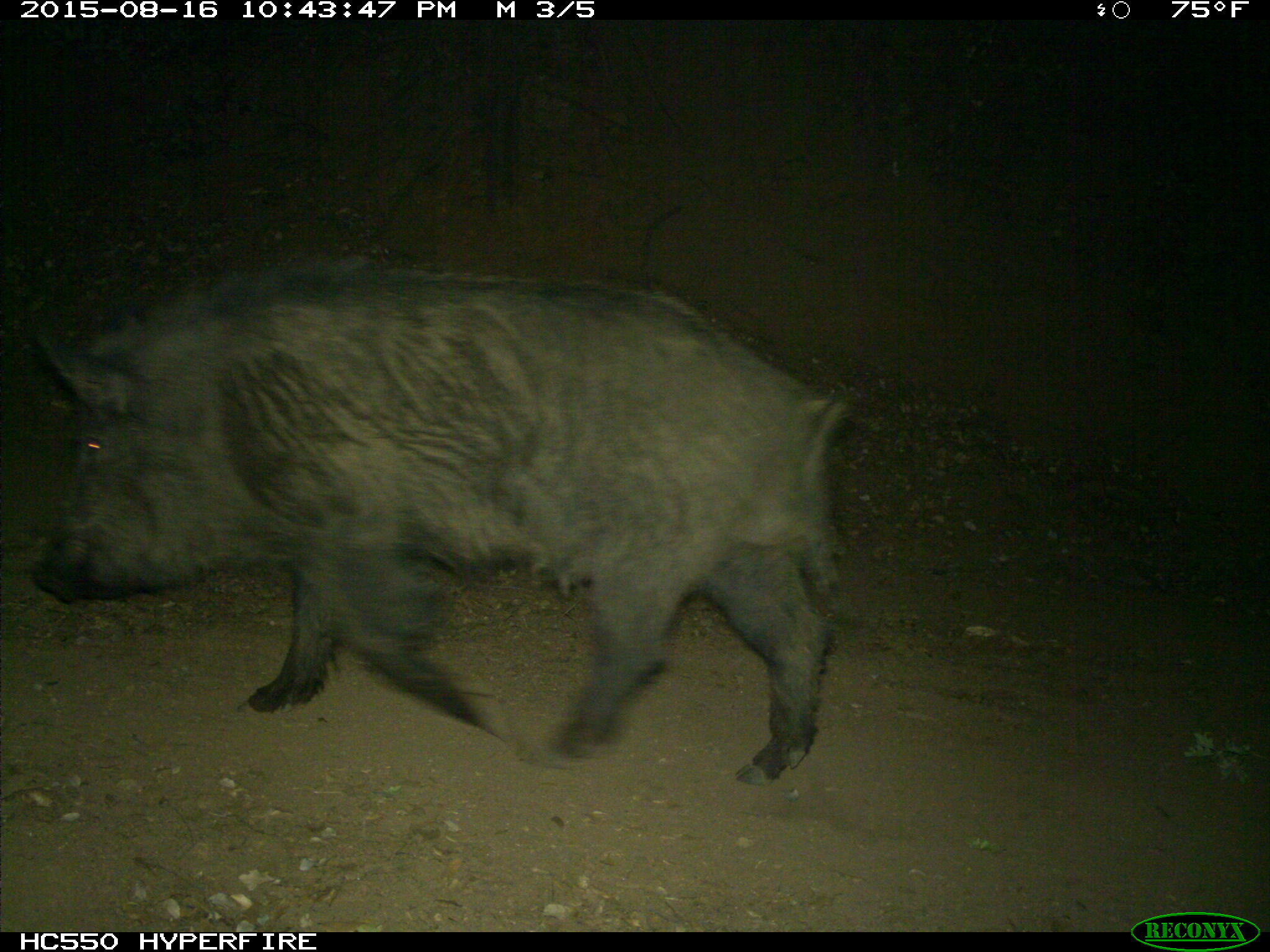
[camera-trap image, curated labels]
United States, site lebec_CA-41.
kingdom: Animalia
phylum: Chordata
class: Mammalia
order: Artiodactyla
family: Suidae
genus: Sus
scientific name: Sus scrofa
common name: wild boar